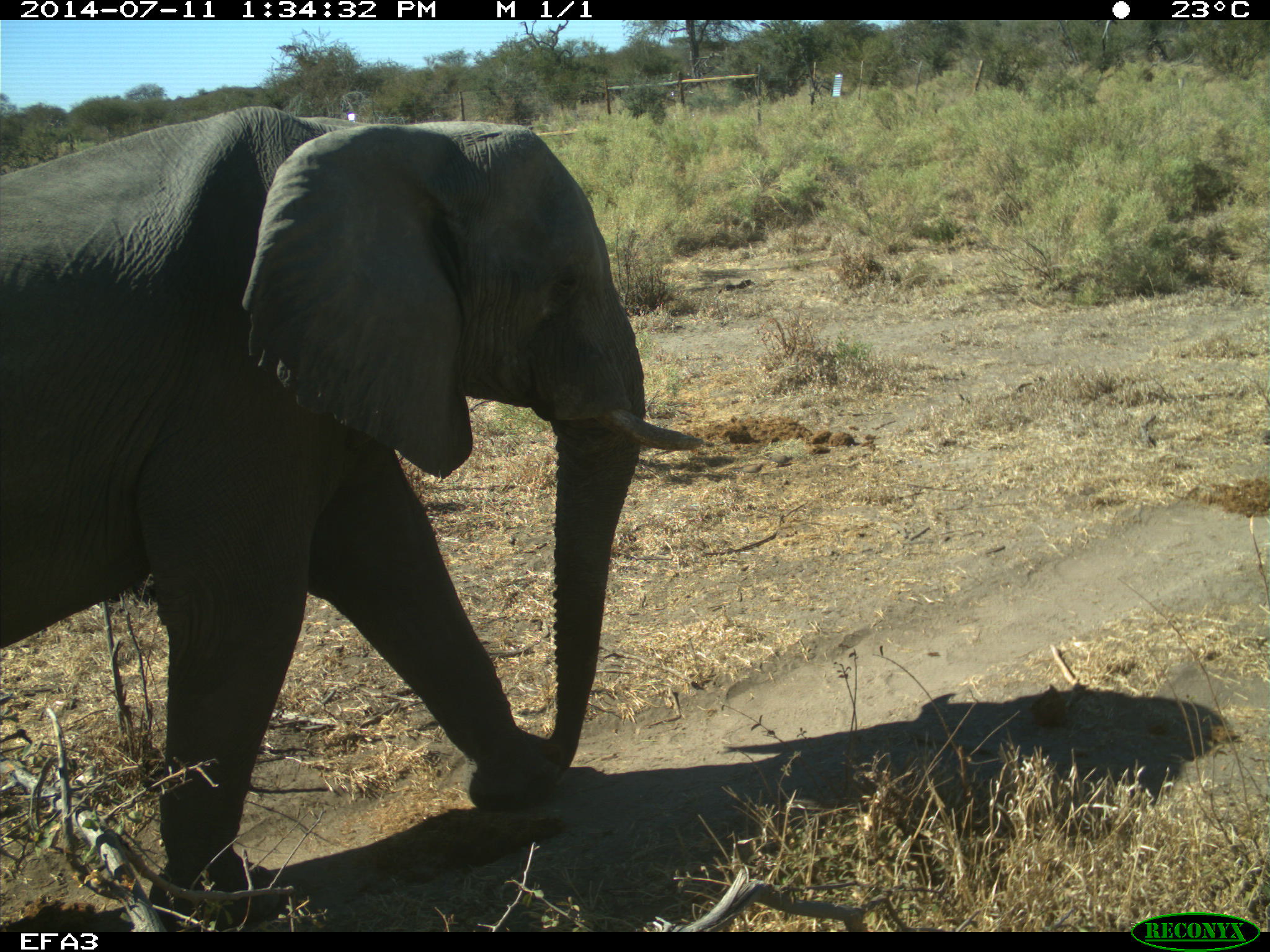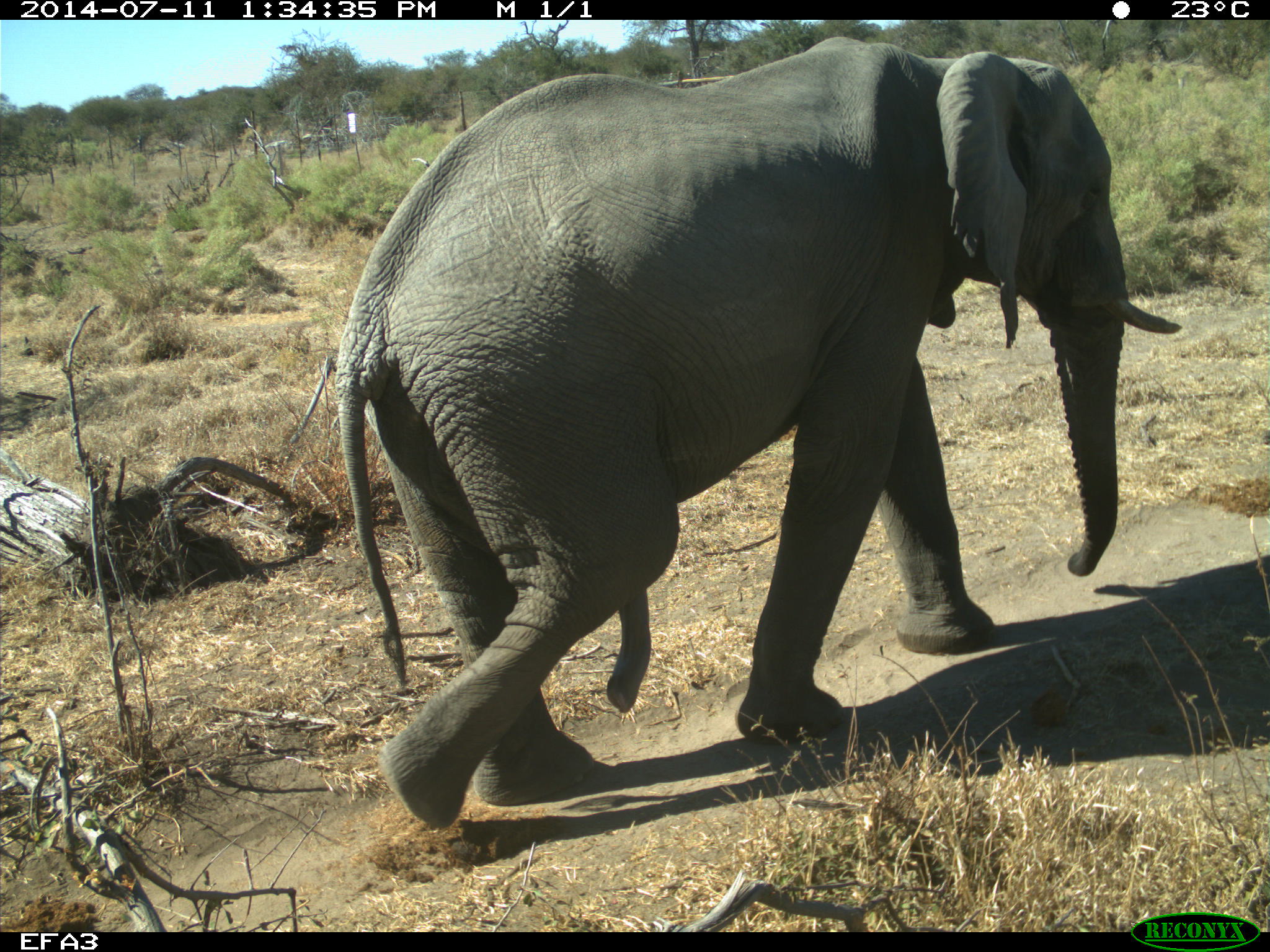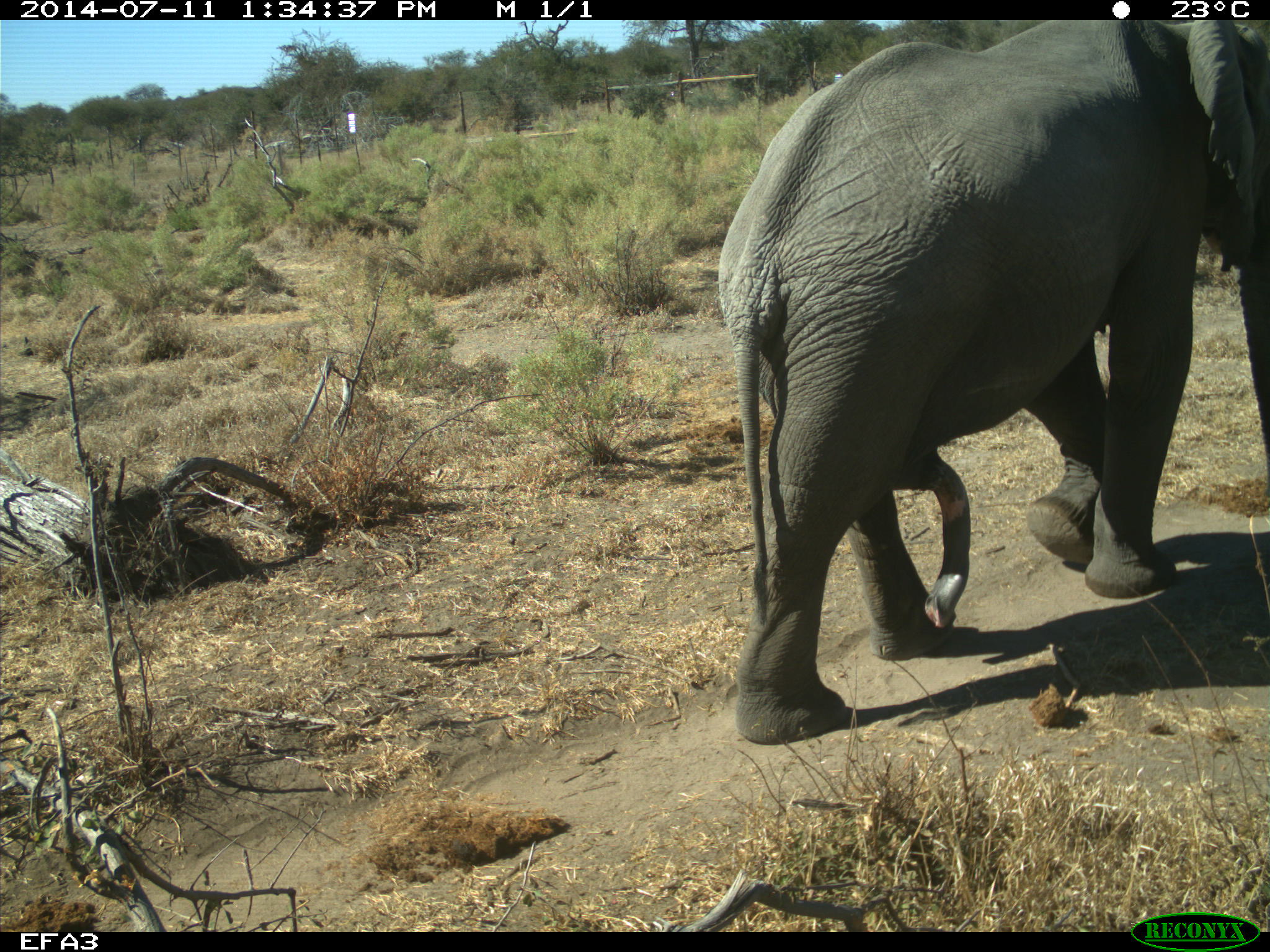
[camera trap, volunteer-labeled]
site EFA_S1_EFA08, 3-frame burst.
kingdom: Animalia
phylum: Chordata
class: Mammalia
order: Proboscidea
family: Elephantidae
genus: Loxodonta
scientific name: Loxodonta africana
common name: african bush elephant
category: elephant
Elephant (african bush elephant) (Loxodonta africana), count 1. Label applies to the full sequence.